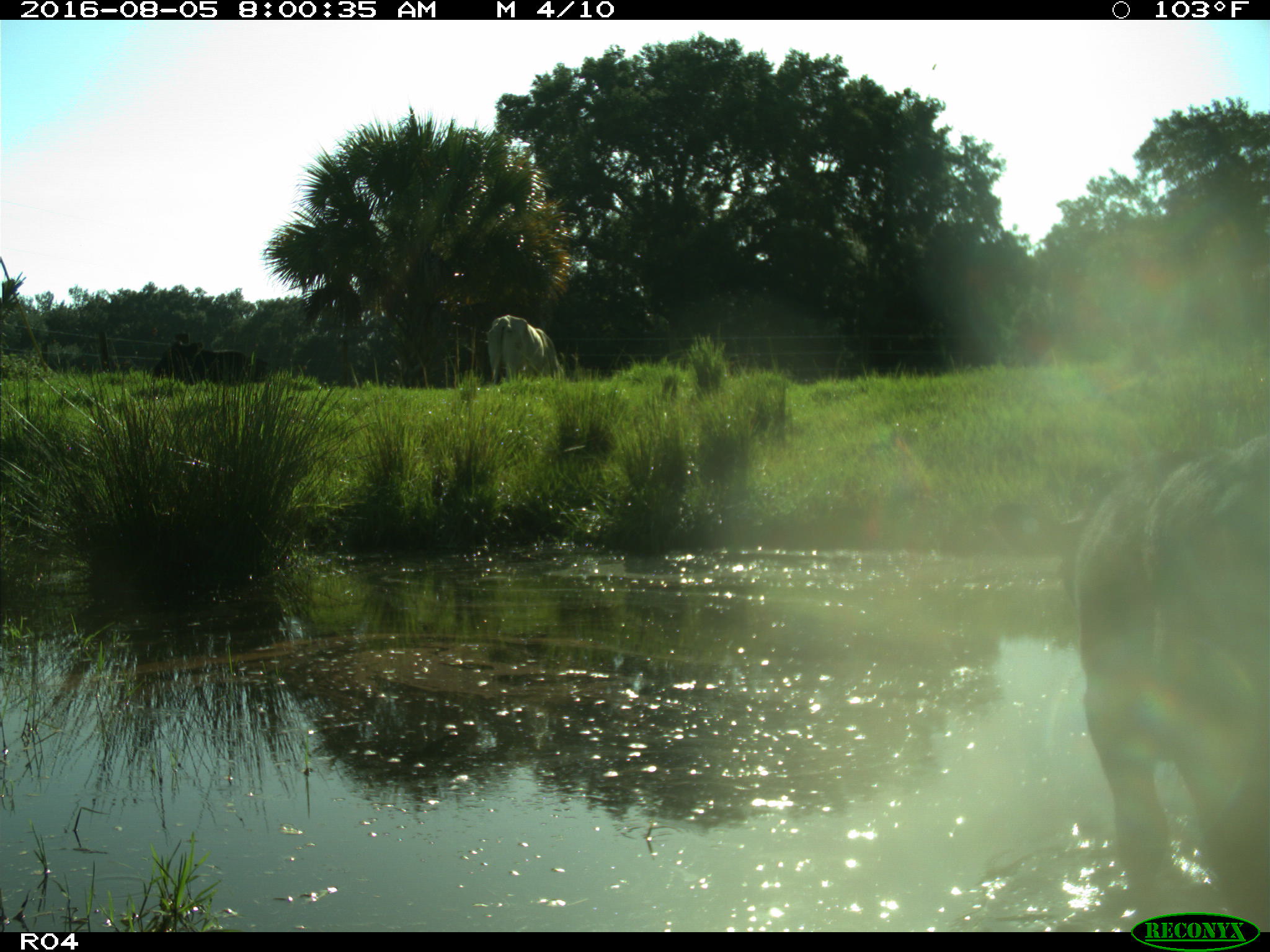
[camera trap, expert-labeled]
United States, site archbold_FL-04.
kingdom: Animalia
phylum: Chordata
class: Mammalia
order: Artiodactyla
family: Bovidae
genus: Bos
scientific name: Bos taurus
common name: domestic cow